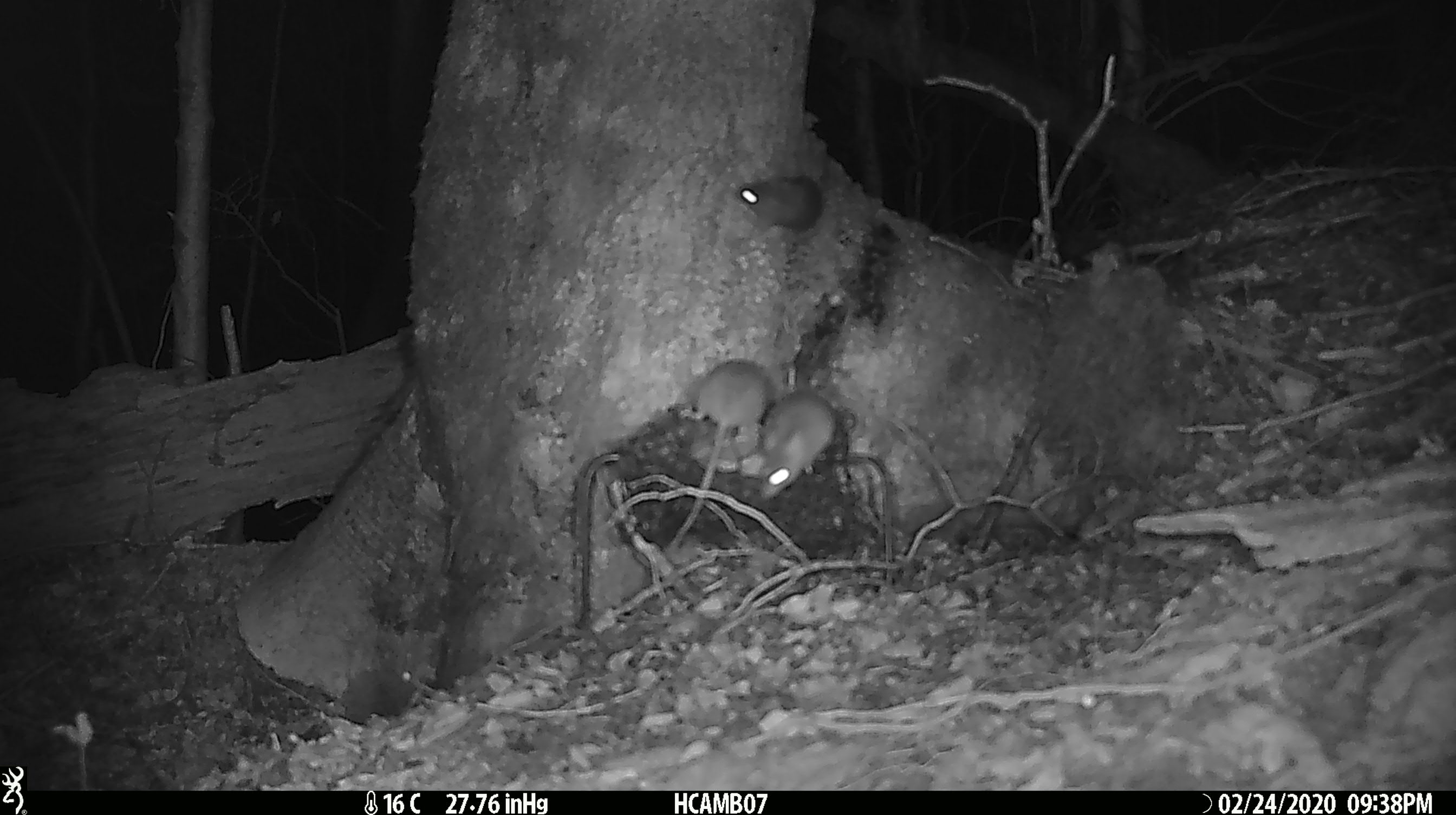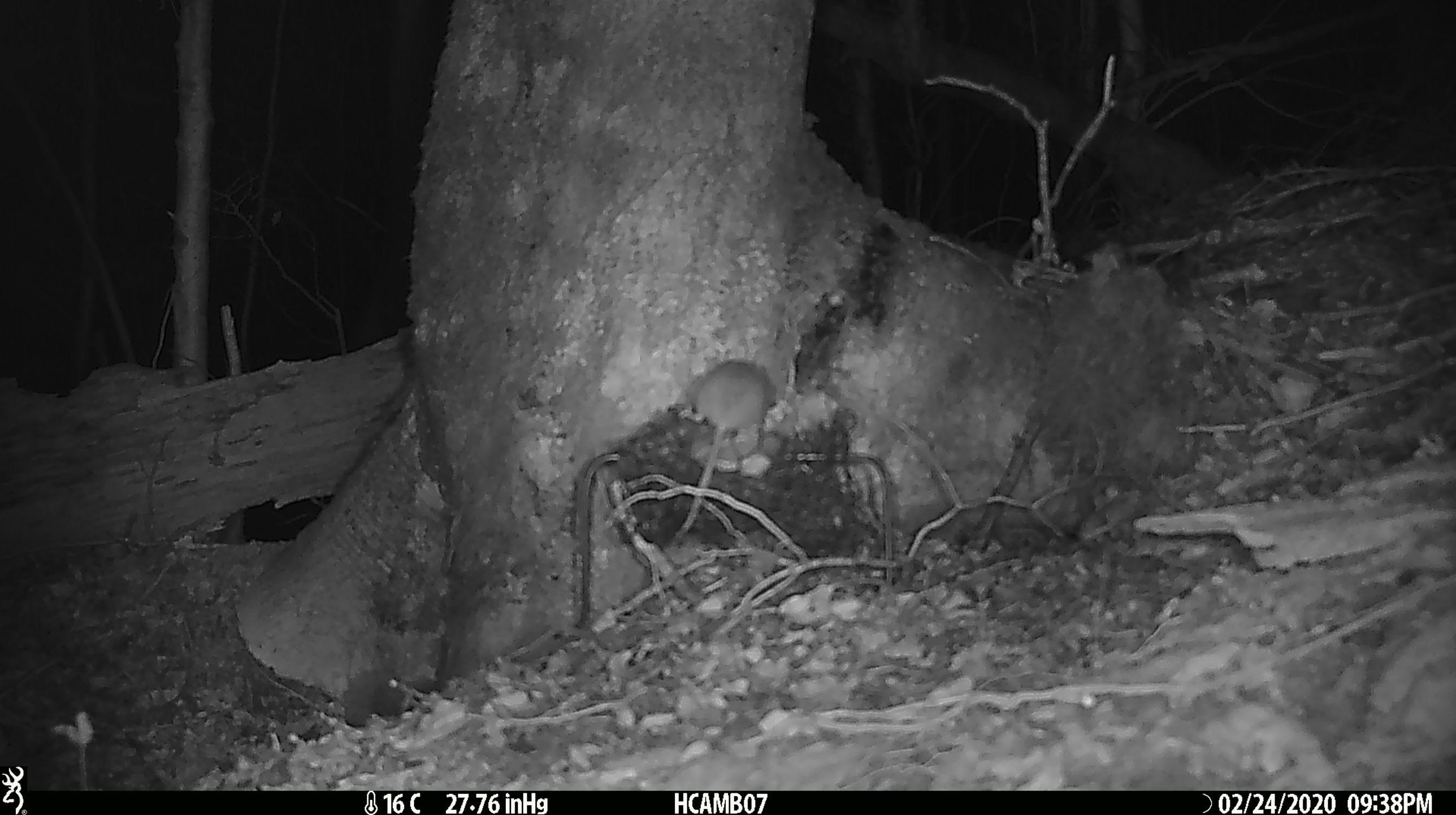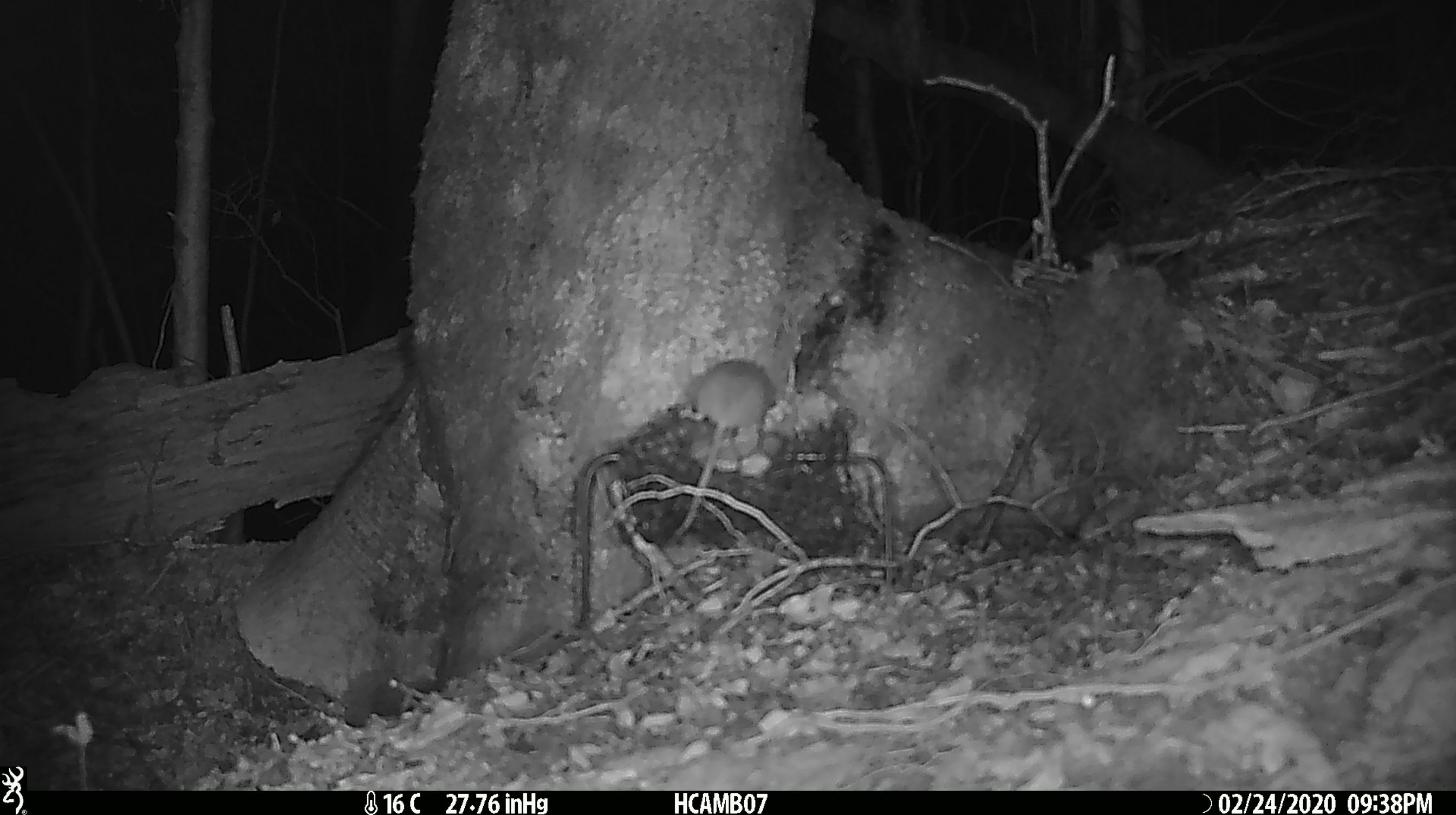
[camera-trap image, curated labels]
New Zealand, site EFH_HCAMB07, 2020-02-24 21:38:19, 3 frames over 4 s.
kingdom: Animalia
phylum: Chordata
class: Mammalia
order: Rodentia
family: Muridae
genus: Mus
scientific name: Mus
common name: mouse